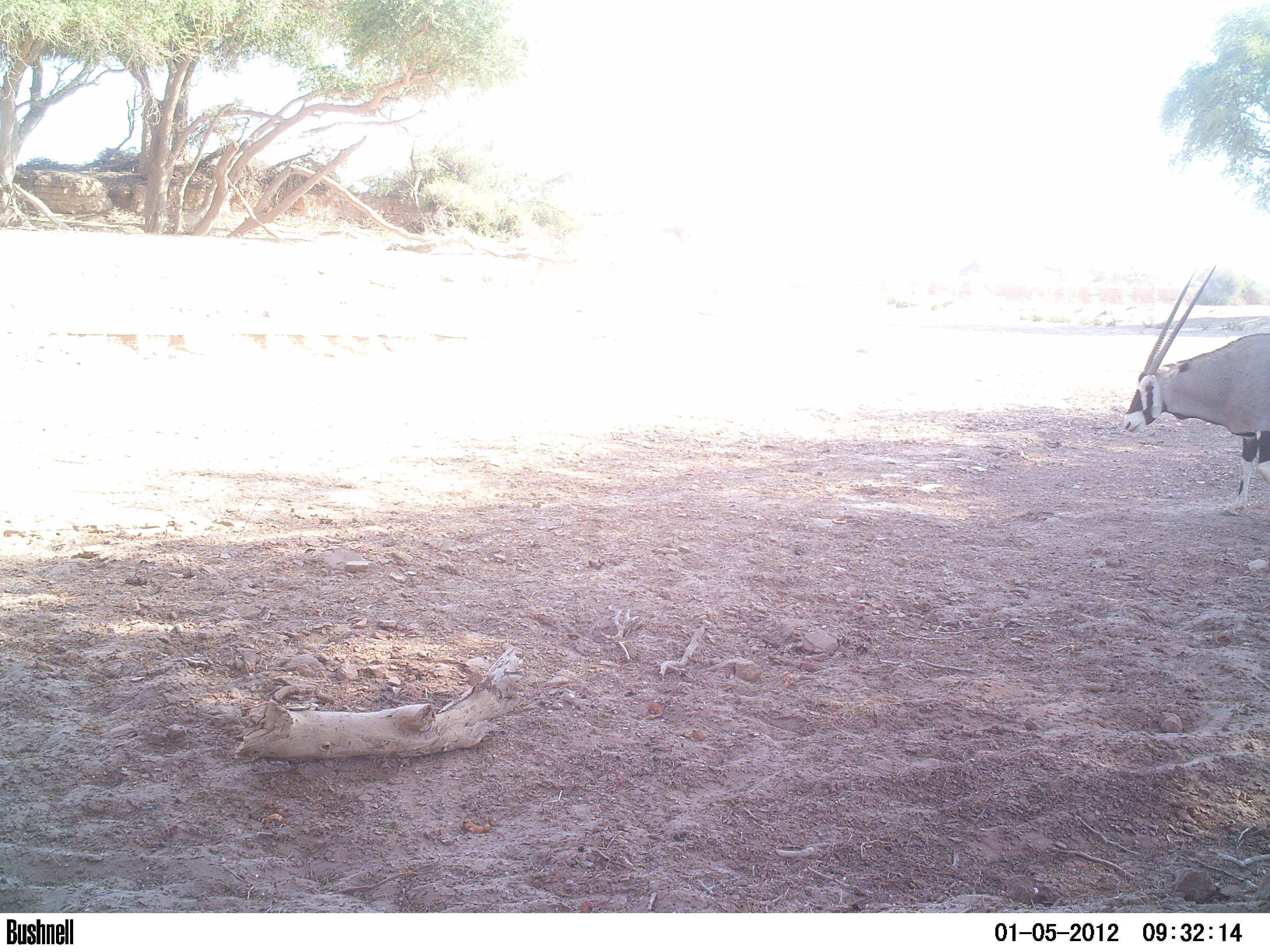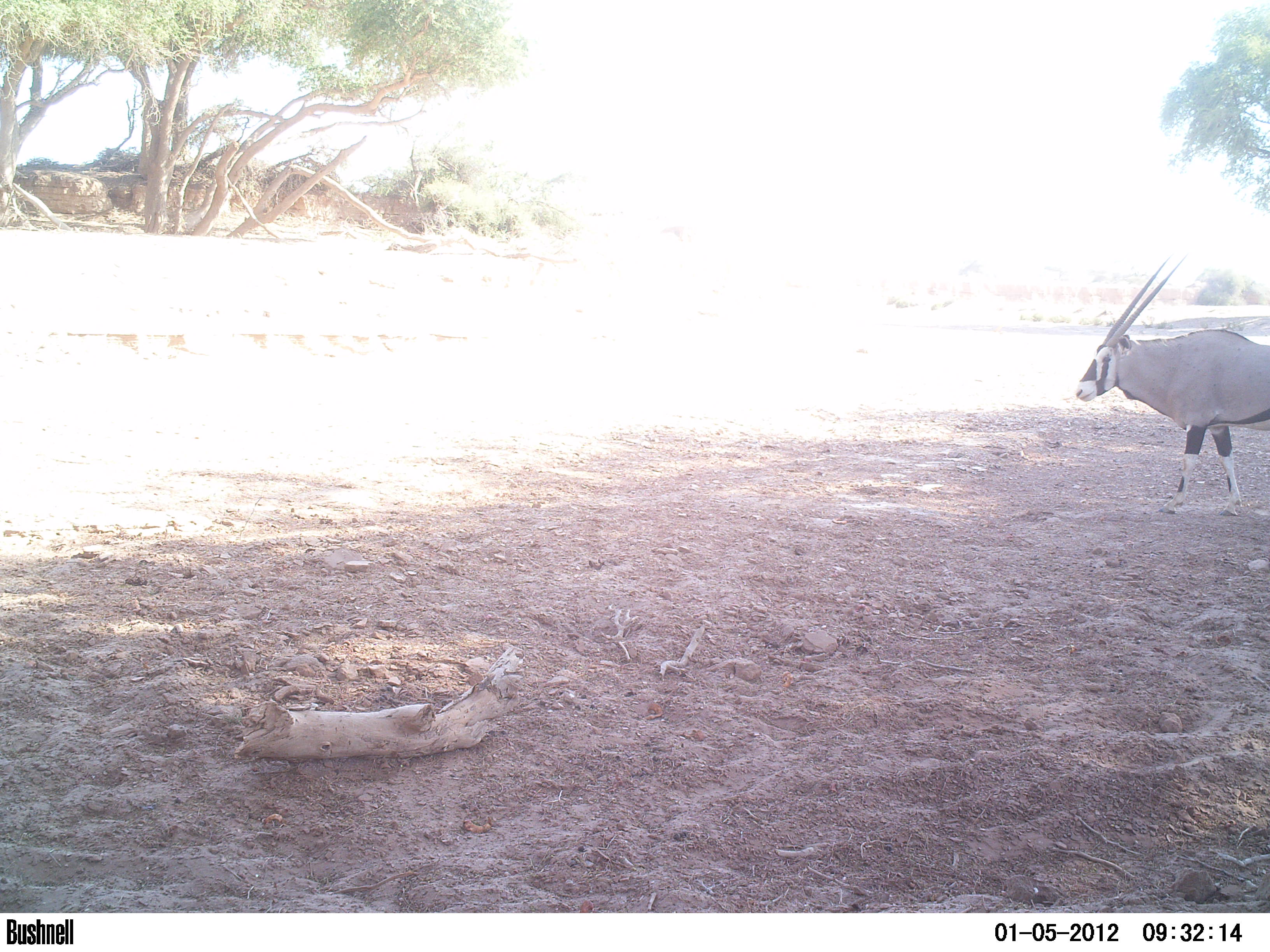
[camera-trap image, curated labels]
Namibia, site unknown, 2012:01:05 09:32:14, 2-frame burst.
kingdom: Animalia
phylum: Chordata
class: Mammalia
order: Artiodactyla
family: Bovidae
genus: Oryx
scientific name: Oryx gazella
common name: gemsbok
Oryx gazella (gemsbok).